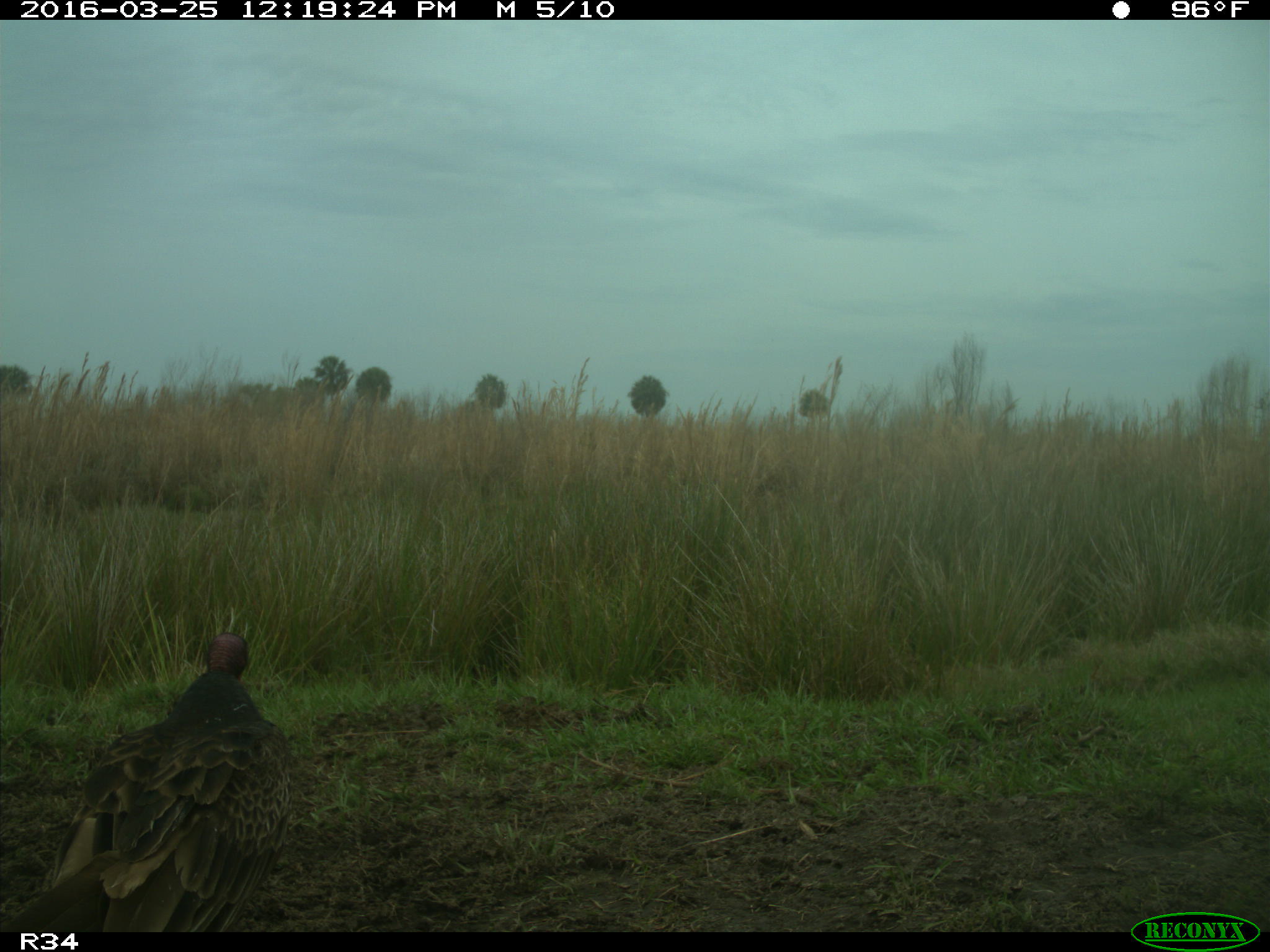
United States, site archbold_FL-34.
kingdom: Animalia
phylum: Chordata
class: Aves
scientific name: Aves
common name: birds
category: unidentified bird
Unidentified bird (birds) (Aves).